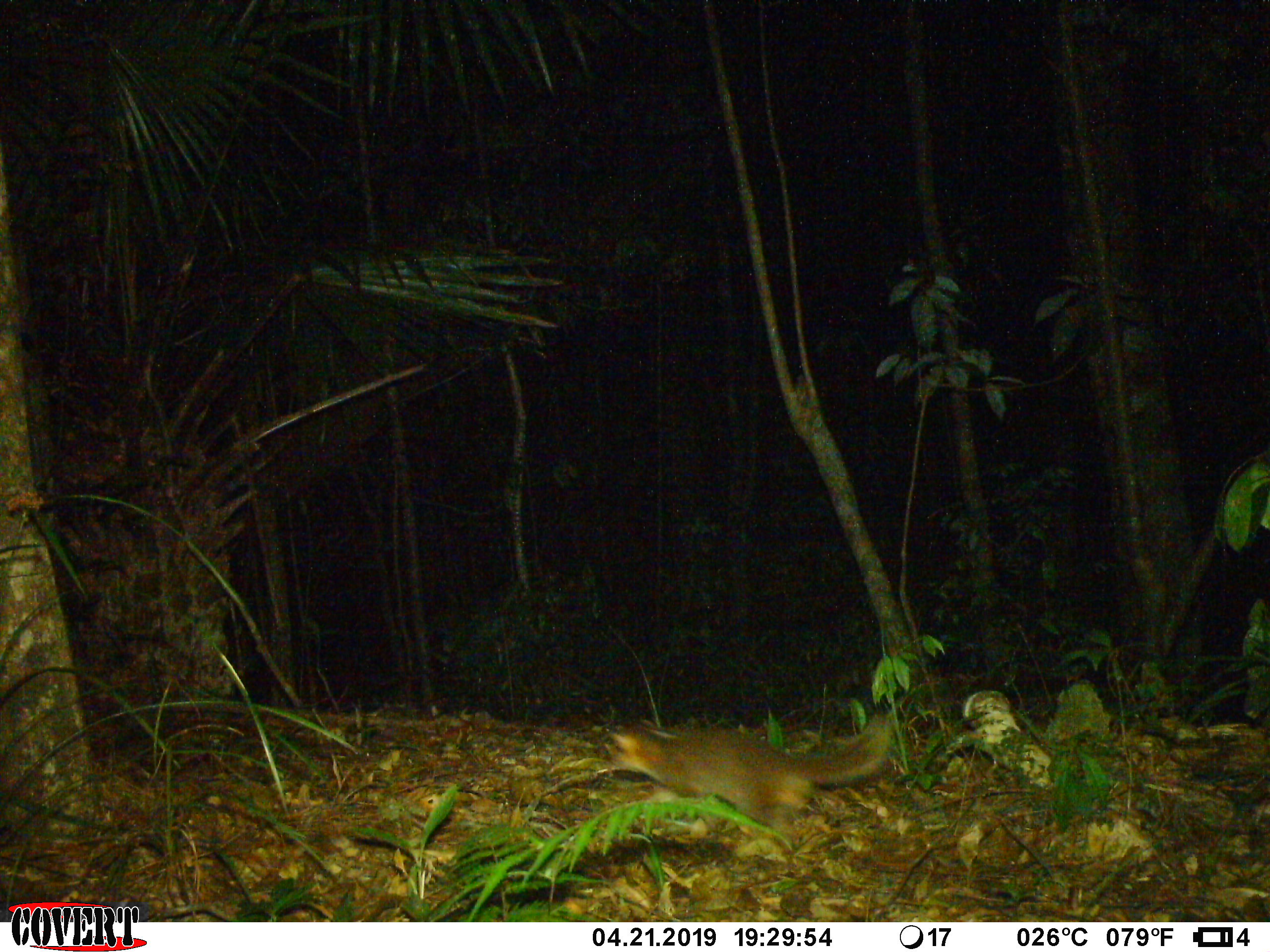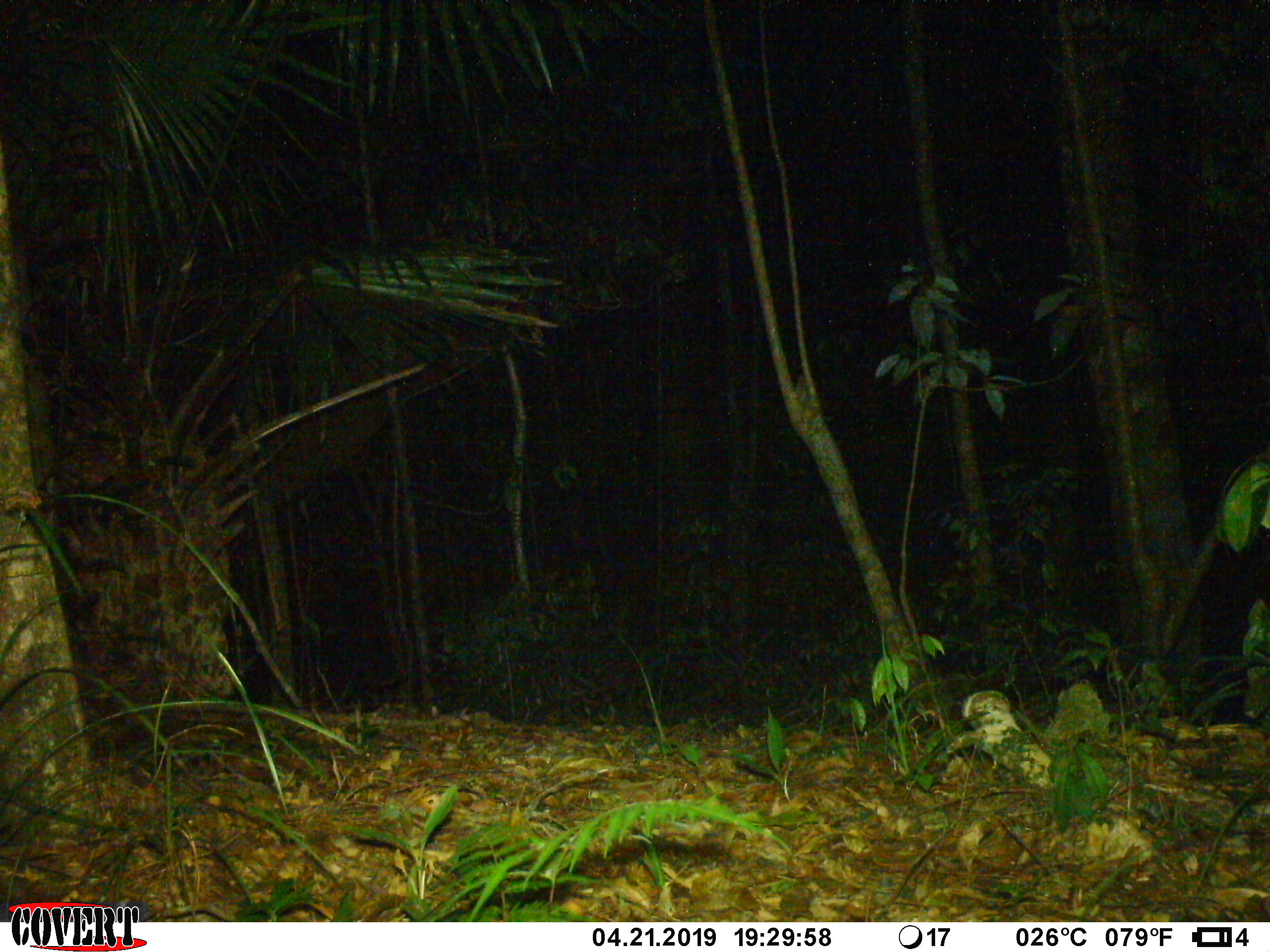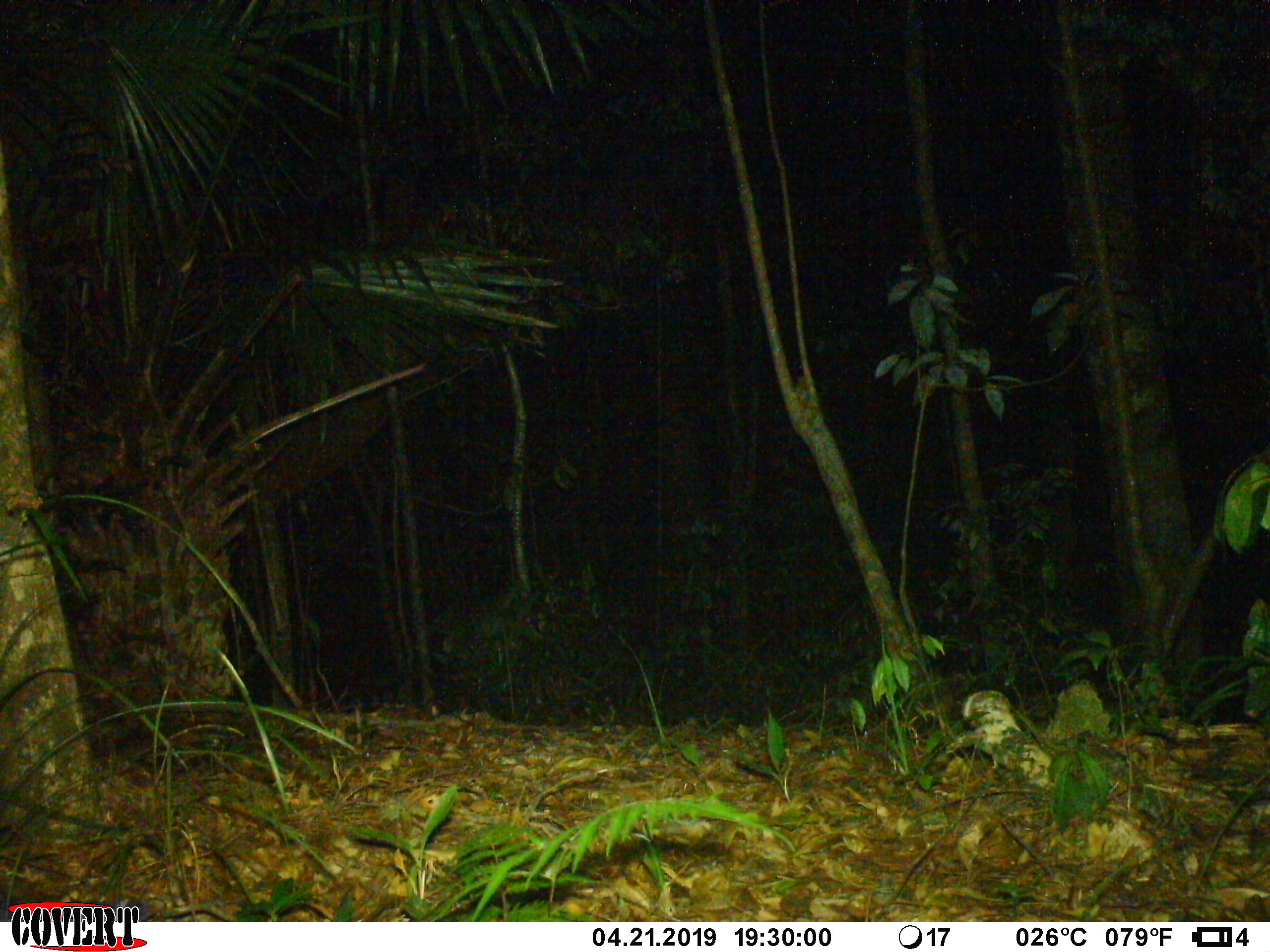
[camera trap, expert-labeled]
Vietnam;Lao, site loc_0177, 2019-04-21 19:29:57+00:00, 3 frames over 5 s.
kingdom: Animalia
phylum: Chordata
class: Mammalia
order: Carnivora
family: Mustelidae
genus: Melogale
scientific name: Melogale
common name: ferret badger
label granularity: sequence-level